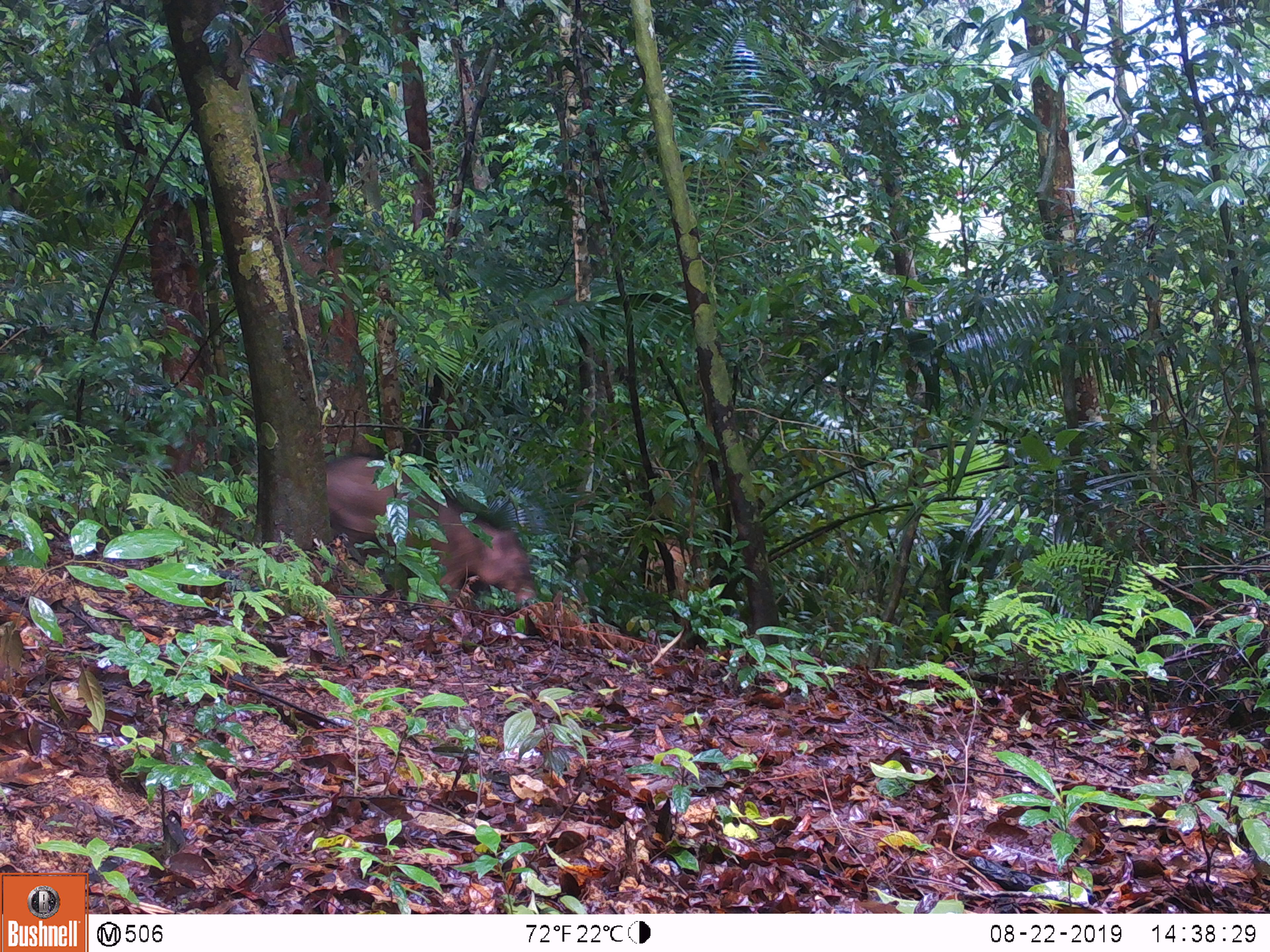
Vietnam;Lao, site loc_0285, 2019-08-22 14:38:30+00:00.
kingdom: Animalia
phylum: Chordata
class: Mammalia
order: Artiodactyla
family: Suidae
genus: Sus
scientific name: Sus scrofa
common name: eurasian wild pig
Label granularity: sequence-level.